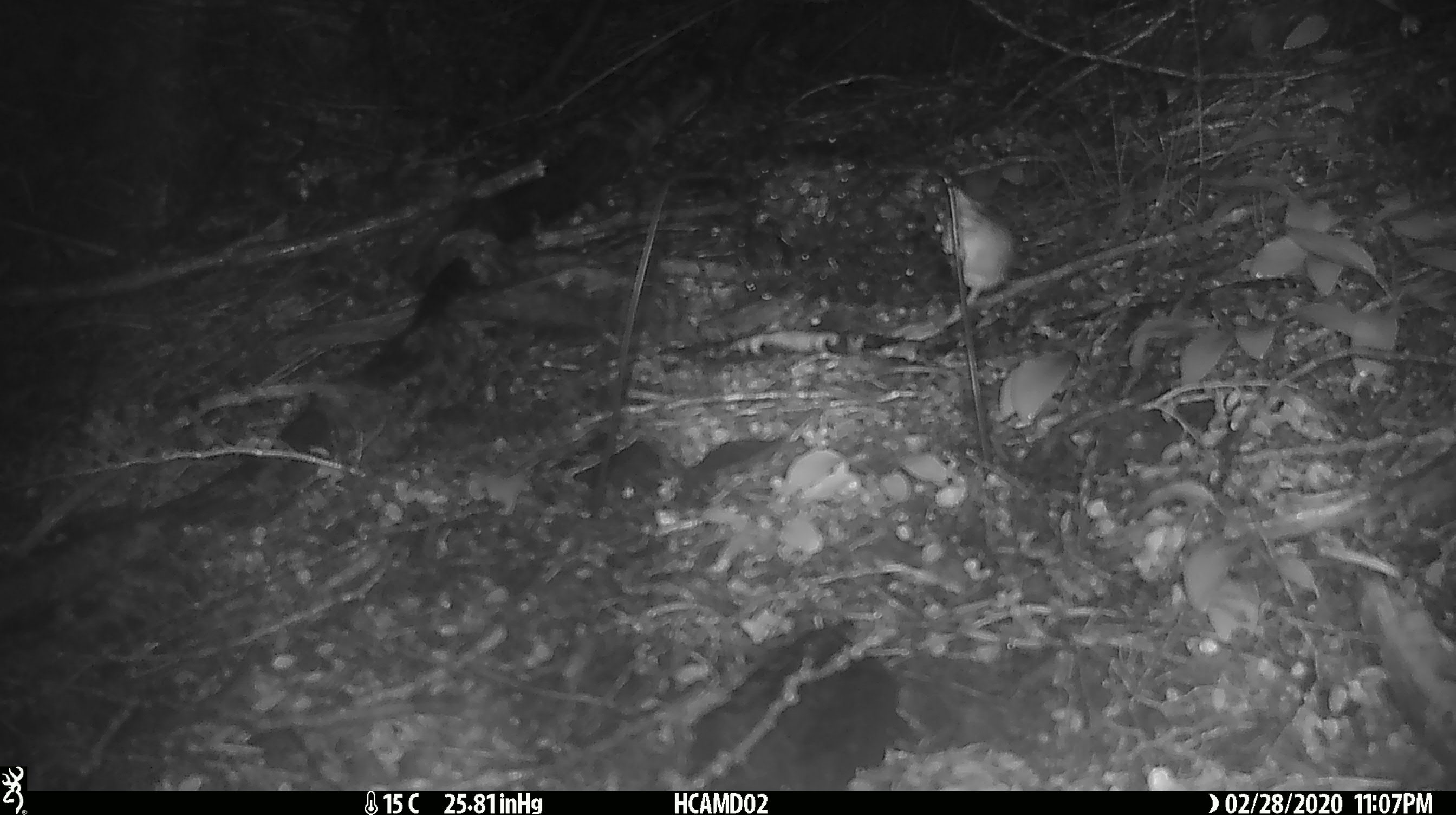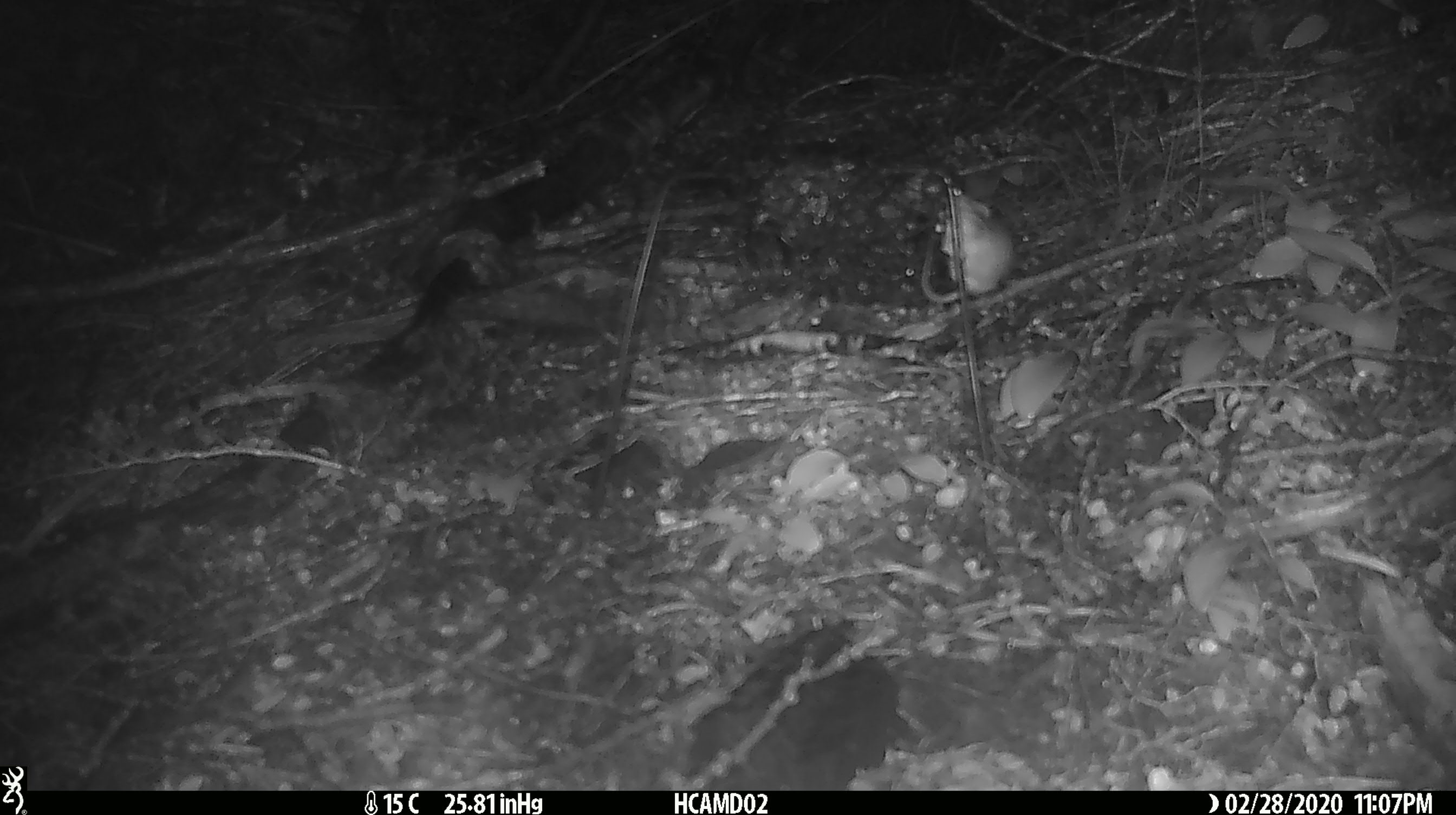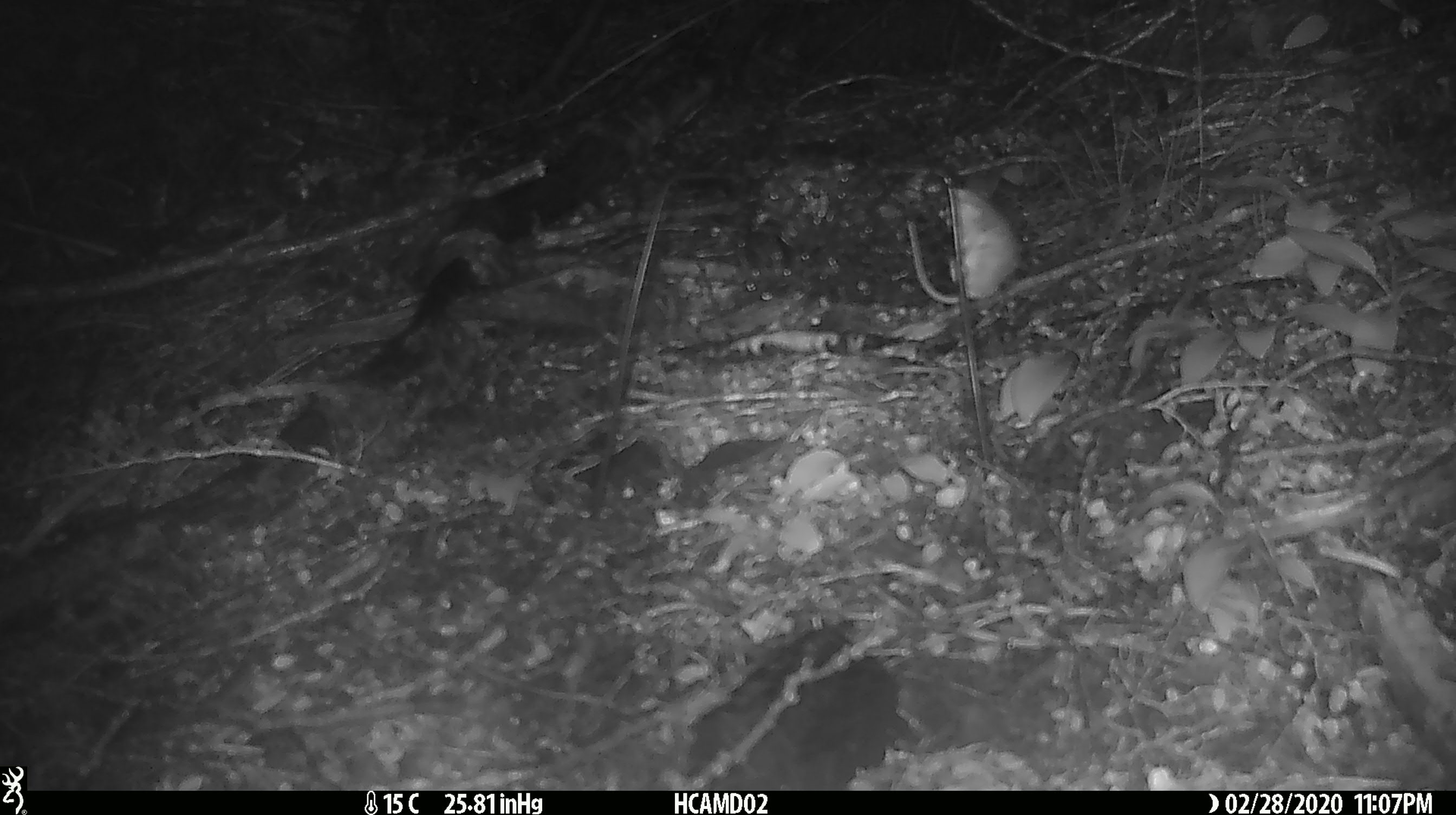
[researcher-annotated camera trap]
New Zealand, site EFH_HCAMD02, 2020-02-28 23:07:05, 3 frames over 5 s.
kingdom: Animalia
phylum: Chordata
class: Mammalia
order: Rodentia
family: Muridae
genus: Mus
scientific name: Mus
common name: mouse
Mouse (Mus).